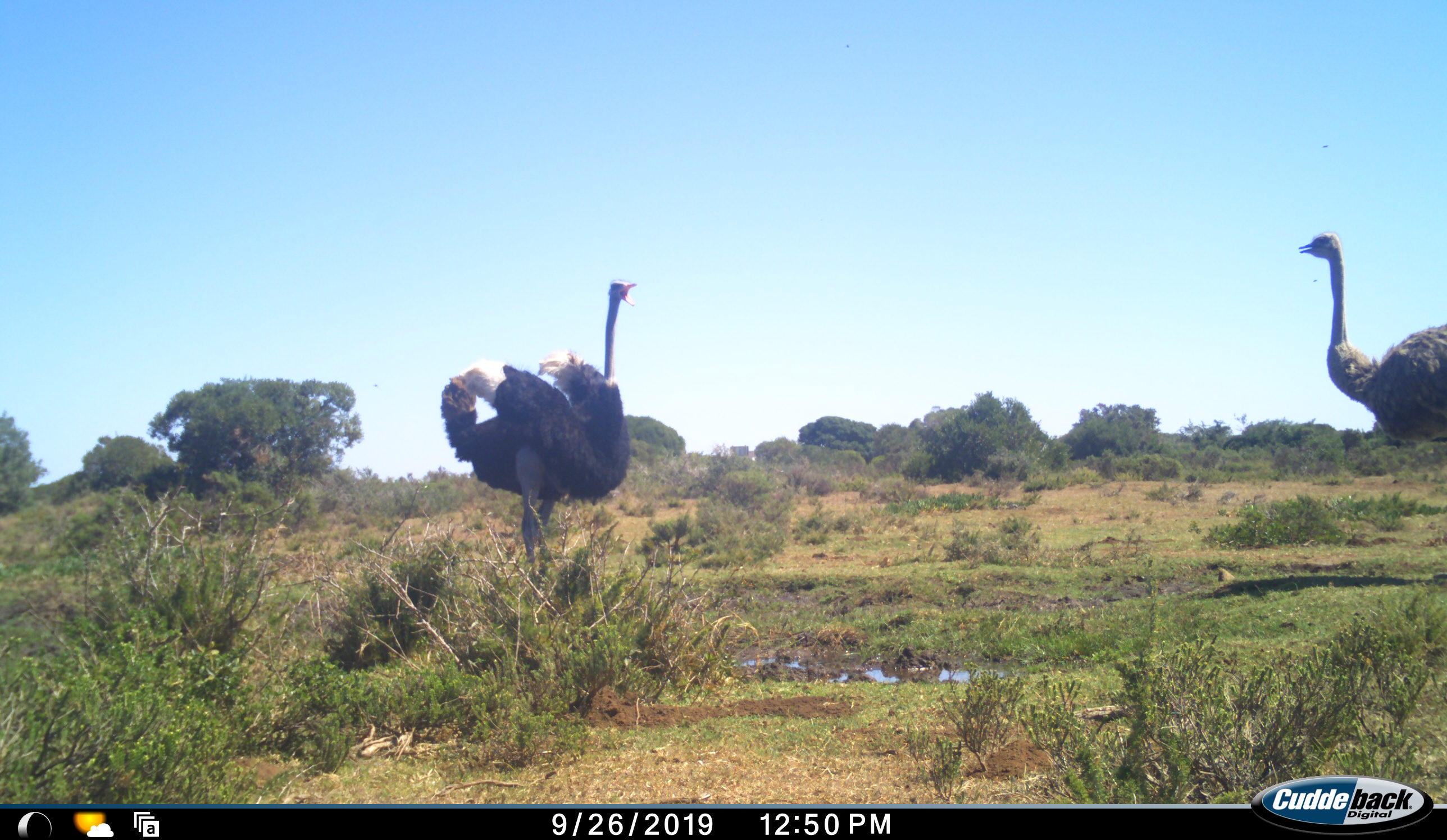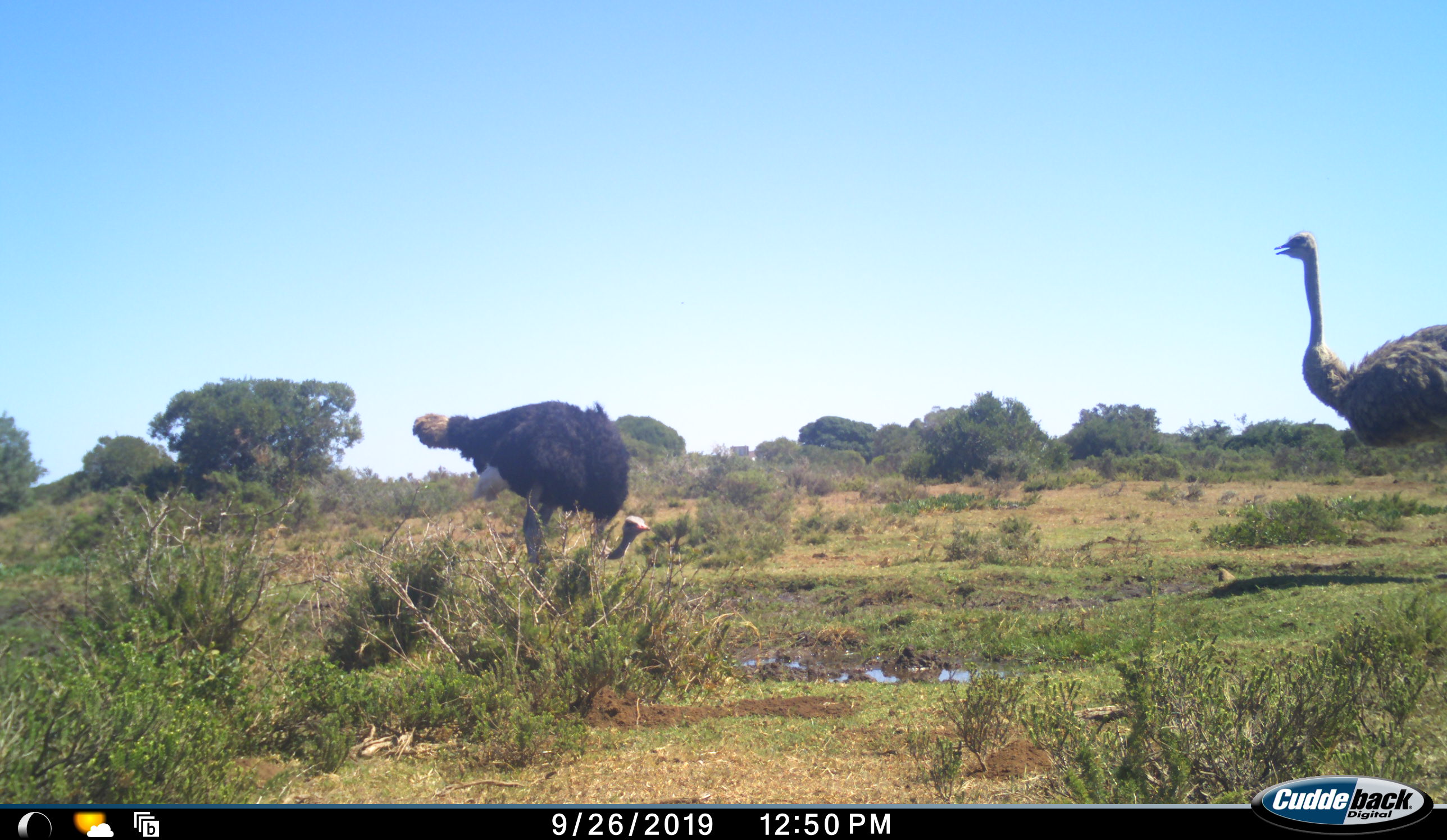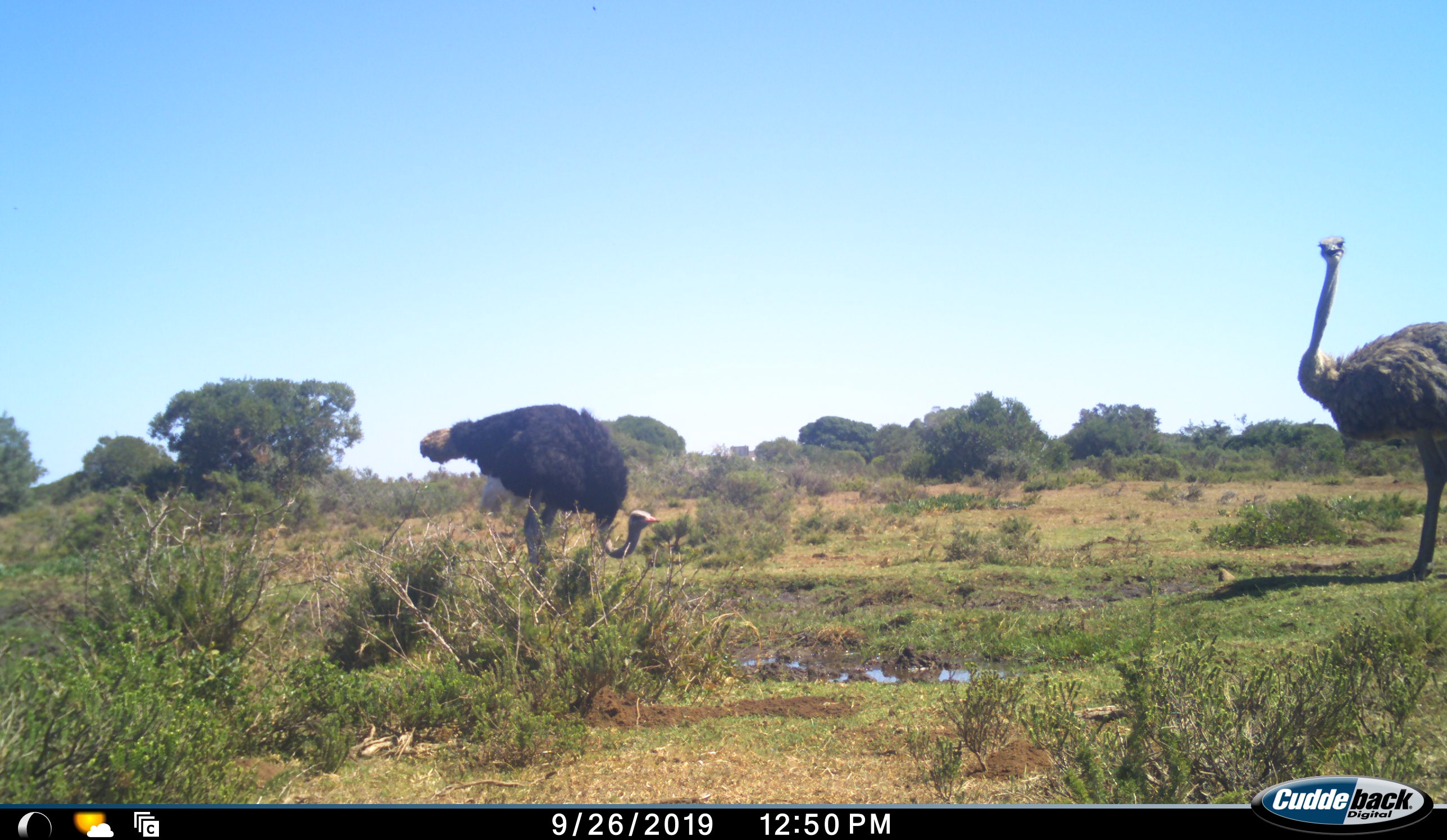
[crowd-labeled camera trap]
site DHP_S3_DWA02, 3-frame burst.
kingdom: Animalia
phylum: Chordata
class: Aves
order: Struthioniformes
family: Struthionidae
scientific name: Struthionidae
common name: ostrich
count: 2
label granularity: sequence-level